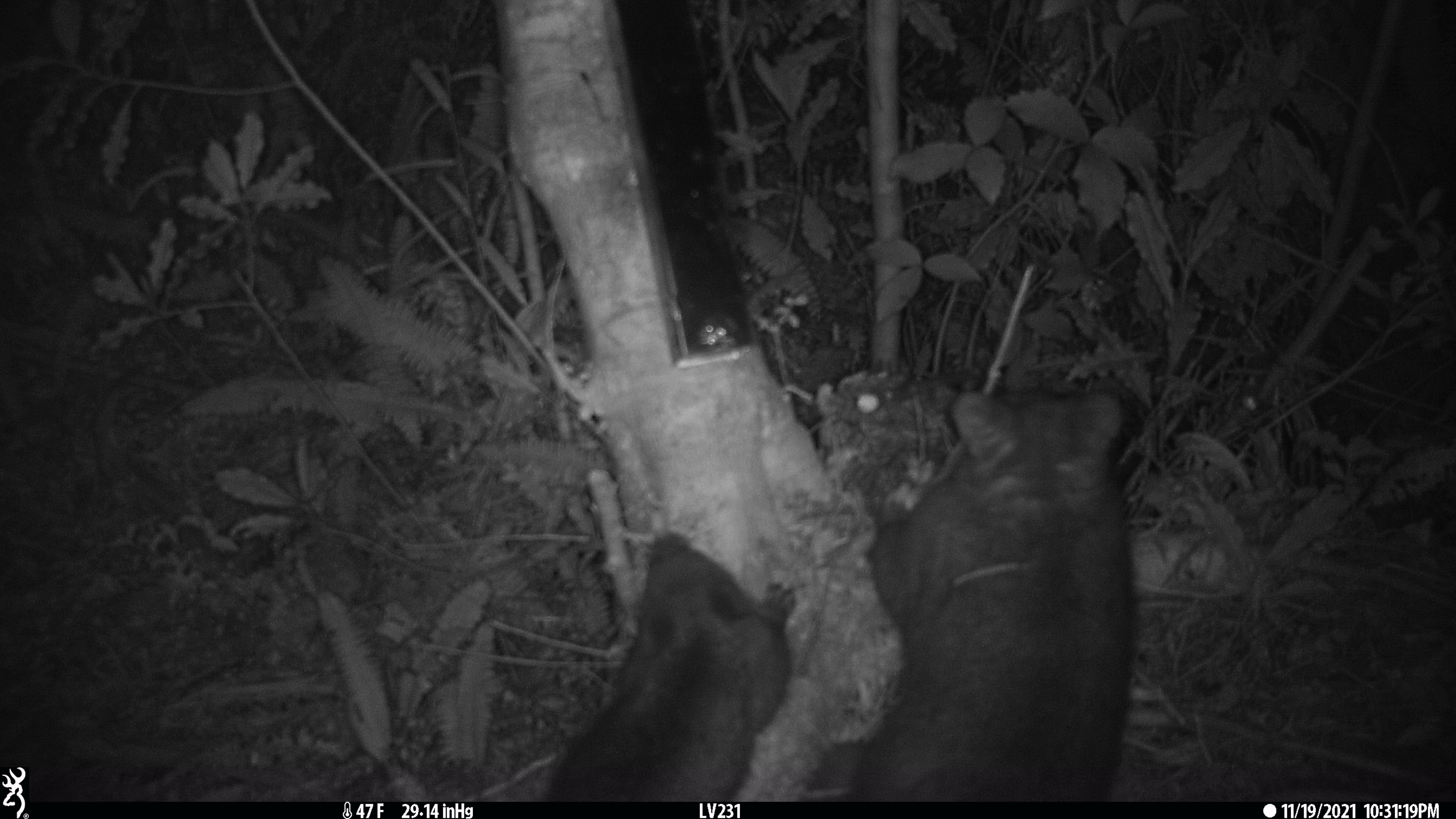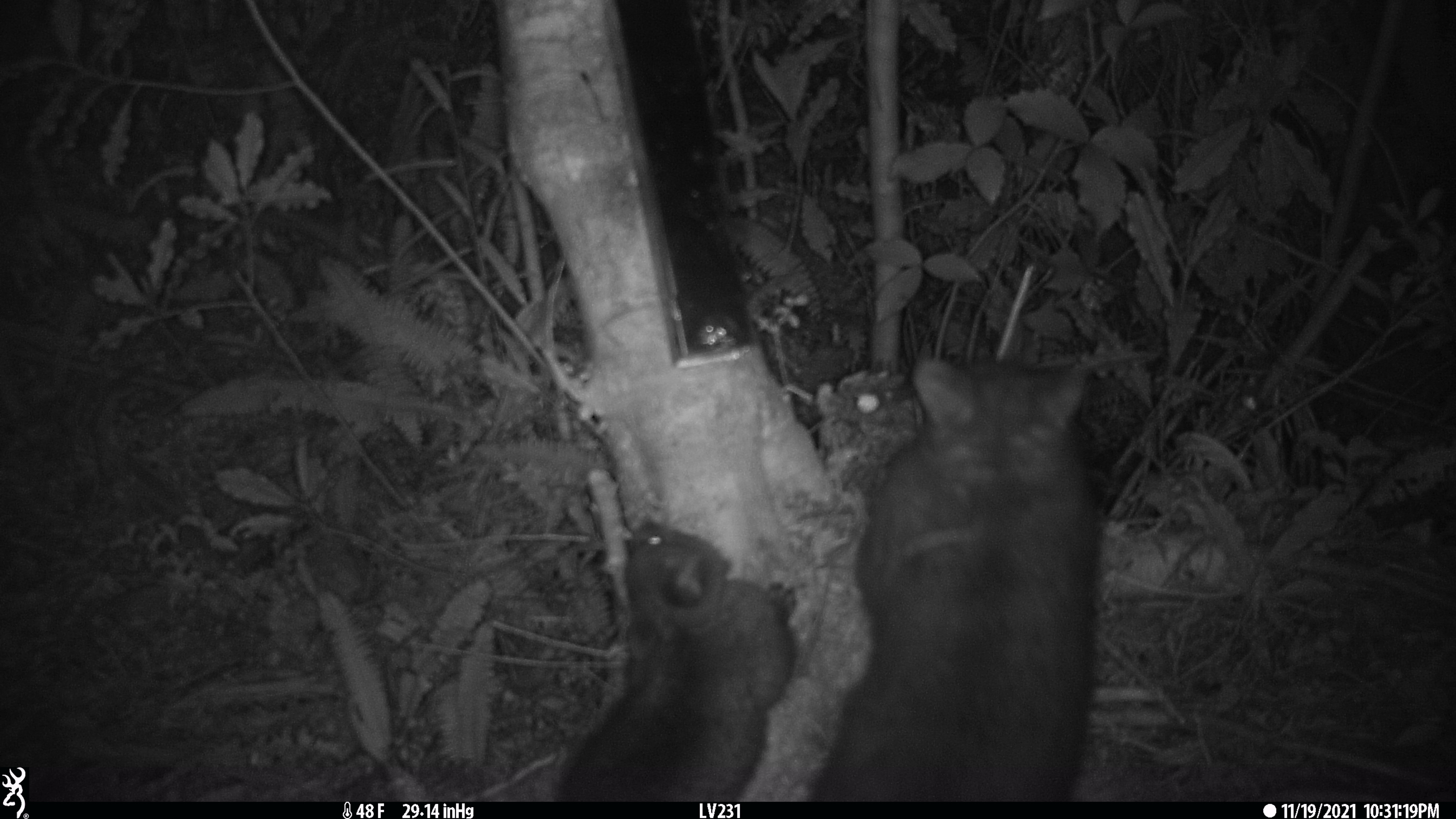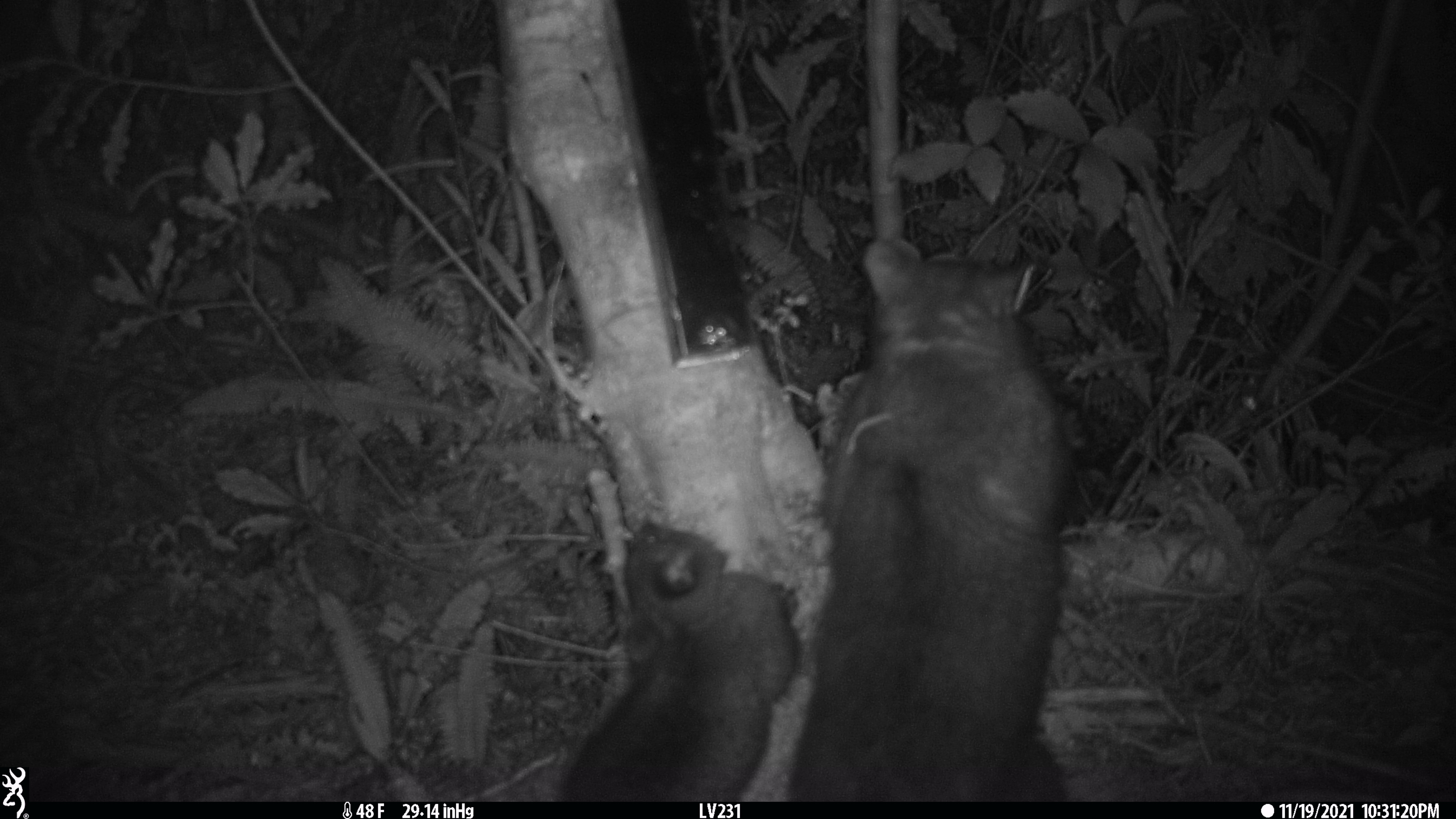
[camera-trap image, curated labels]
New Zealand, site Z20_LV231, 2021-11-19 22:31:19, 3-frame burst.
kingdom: Animalia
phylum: Chordata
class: Mammalia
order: Diprotodontia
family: Phalangeridae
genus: Trichosurus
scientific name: Trichosurus vulpecula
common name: common brushtail possum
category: possum